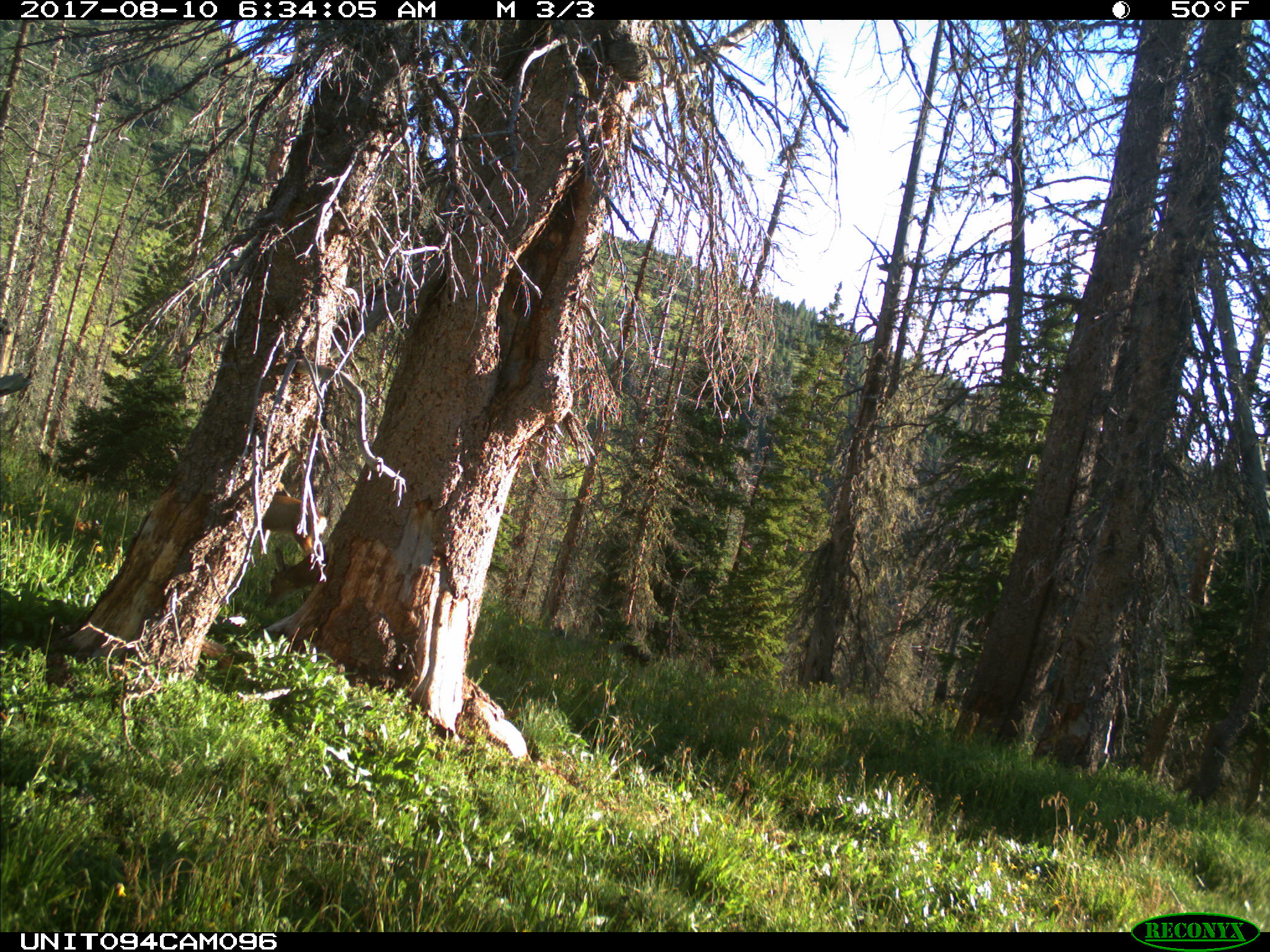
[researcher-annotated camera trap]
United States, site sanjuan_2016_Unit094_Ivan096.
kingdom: Animalia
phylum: Chordata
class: Mammalia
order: Artiodactyla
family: Cervidae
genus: Odocoileus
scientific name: Odocoileus hemionus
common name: mule deer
Odocoileus hemionus (mule deer).